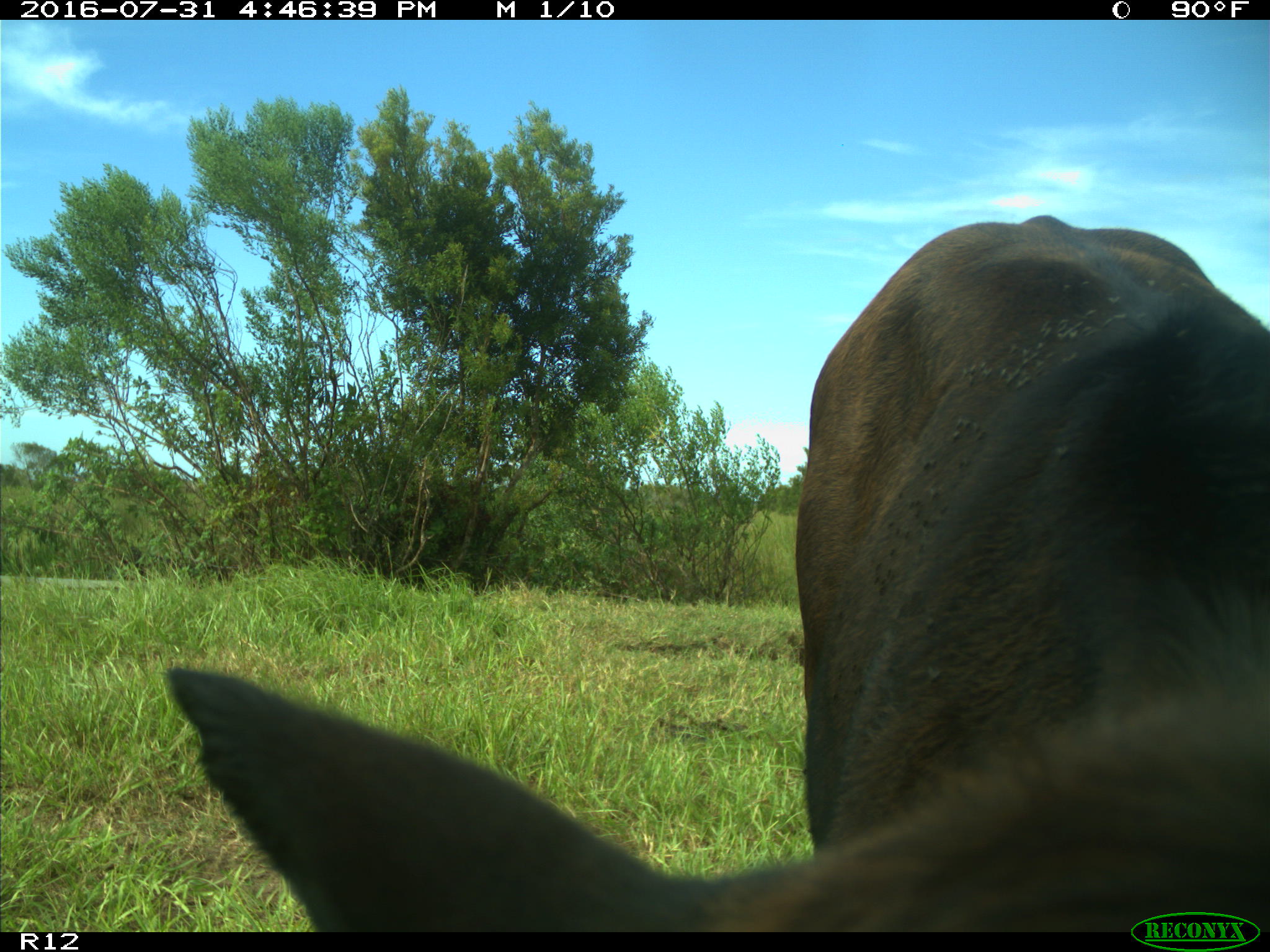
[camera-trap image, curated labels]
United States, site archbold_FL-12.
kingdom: Animalia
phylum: Chordata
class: Mammalia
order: Artiodactyla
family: Bovidae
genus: Bos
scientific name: Bos taurus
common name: domestic cow